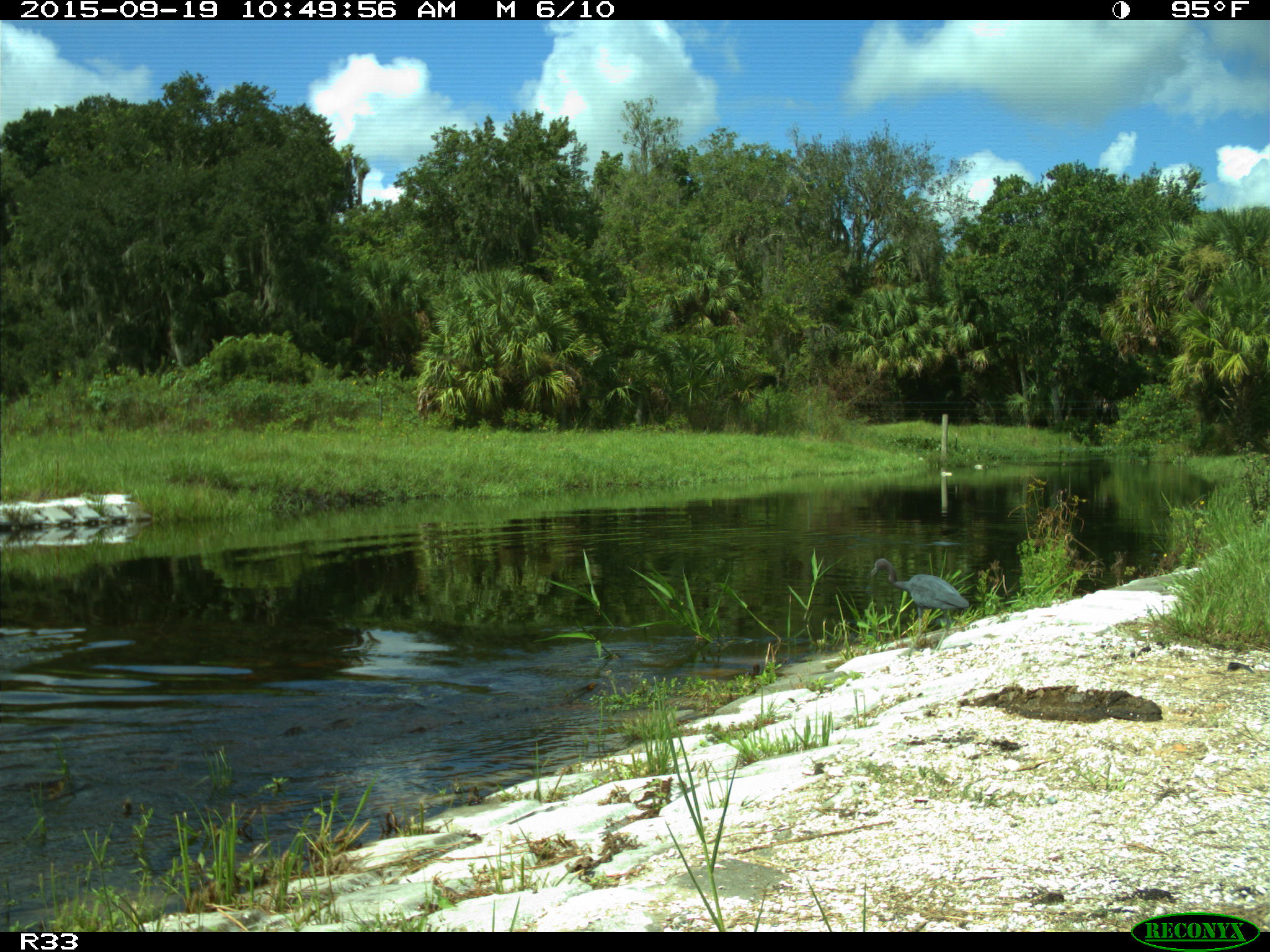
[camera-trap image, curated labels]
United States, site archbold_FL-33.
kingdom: Animalia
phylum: Chordata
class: Aves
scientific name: Aves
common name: birds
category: unidentified bird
Unidentified bird (birds) (Aves).